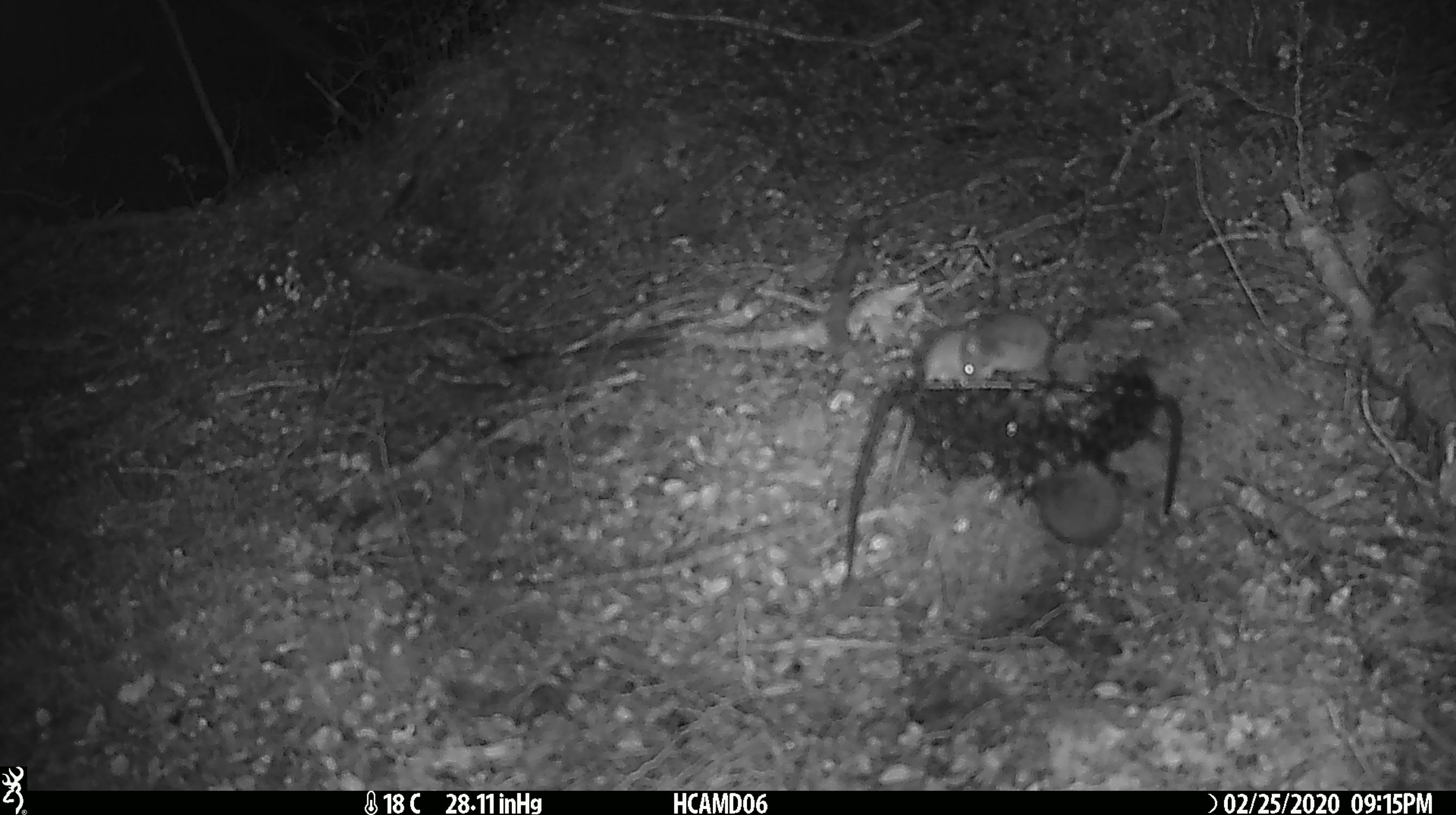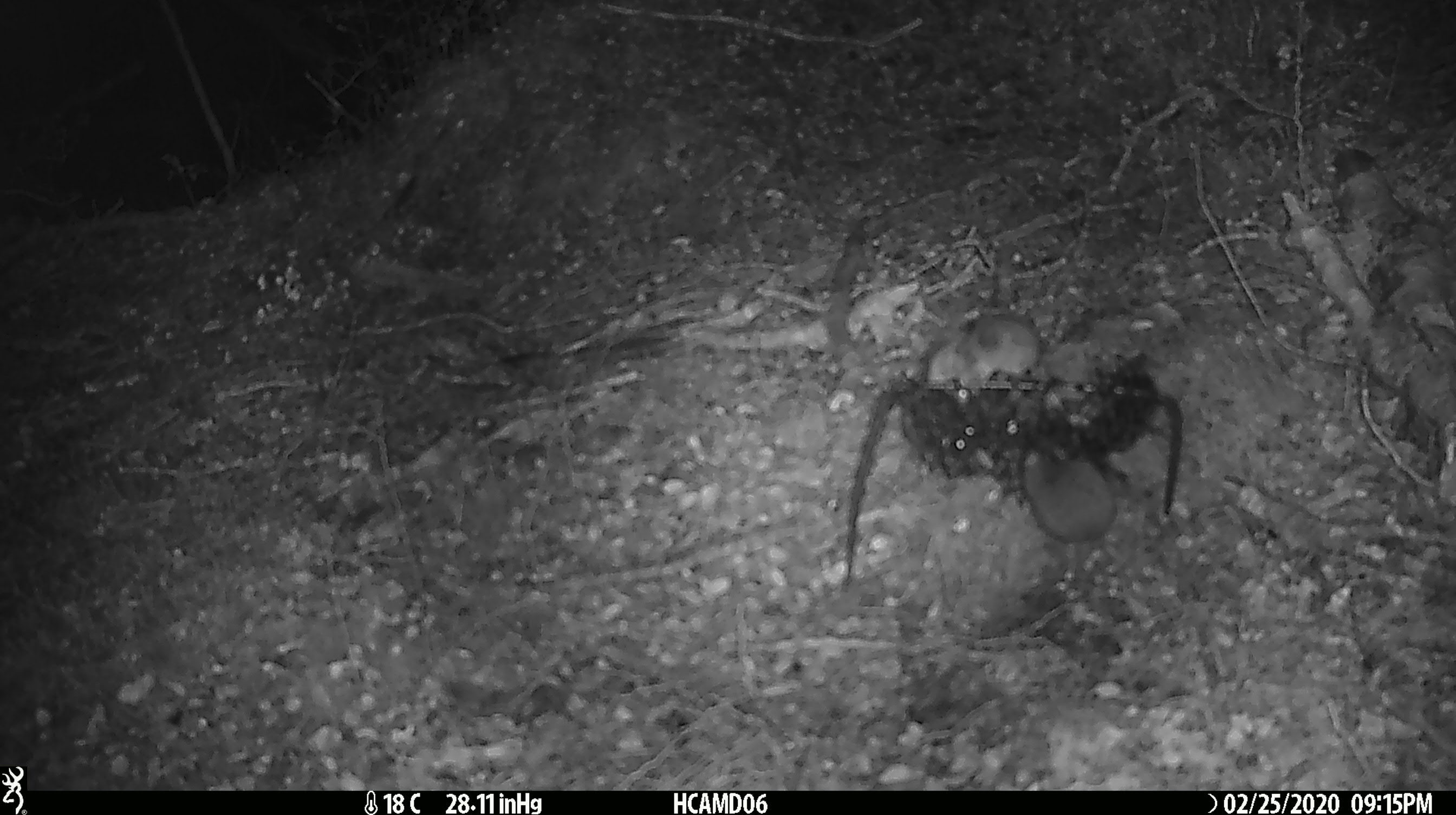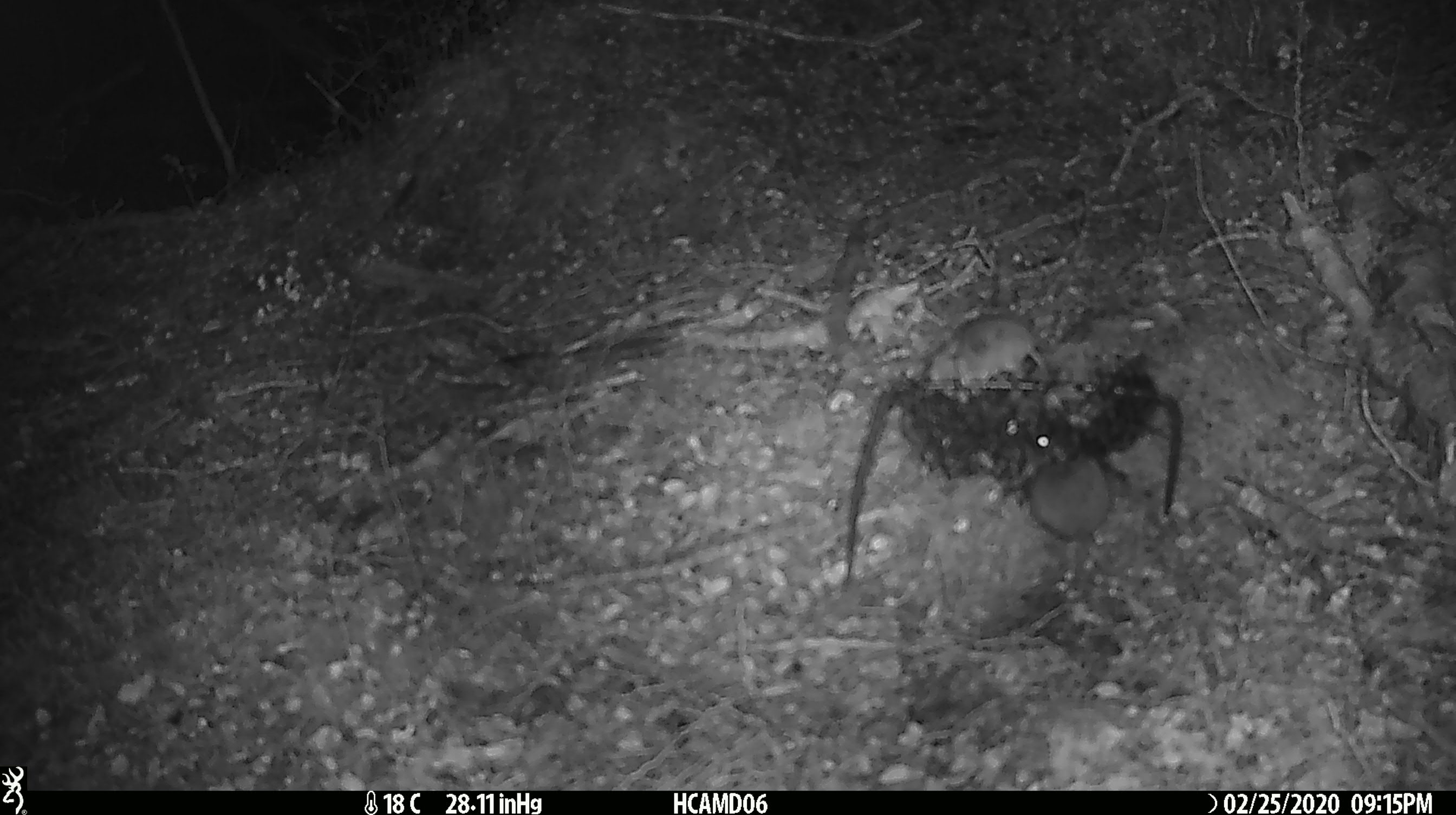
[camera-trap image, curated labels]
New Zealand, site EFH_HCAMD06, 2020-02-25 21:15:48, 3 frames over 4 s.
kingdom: Animalia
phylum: Chordata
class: Mammalia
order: Rodentia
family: Muridae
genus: Mus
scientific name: Mus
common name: mouse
Mouse (Mus).